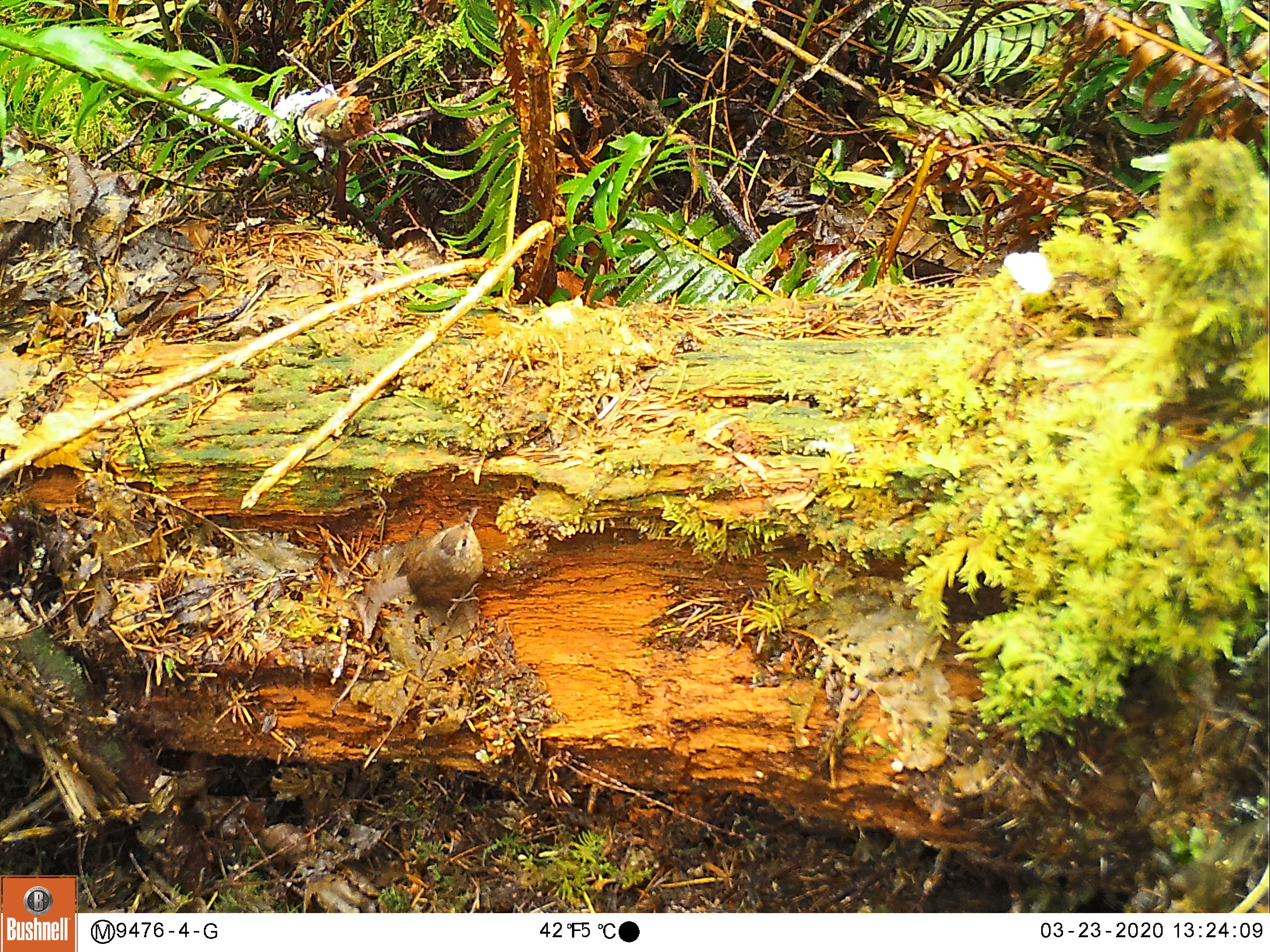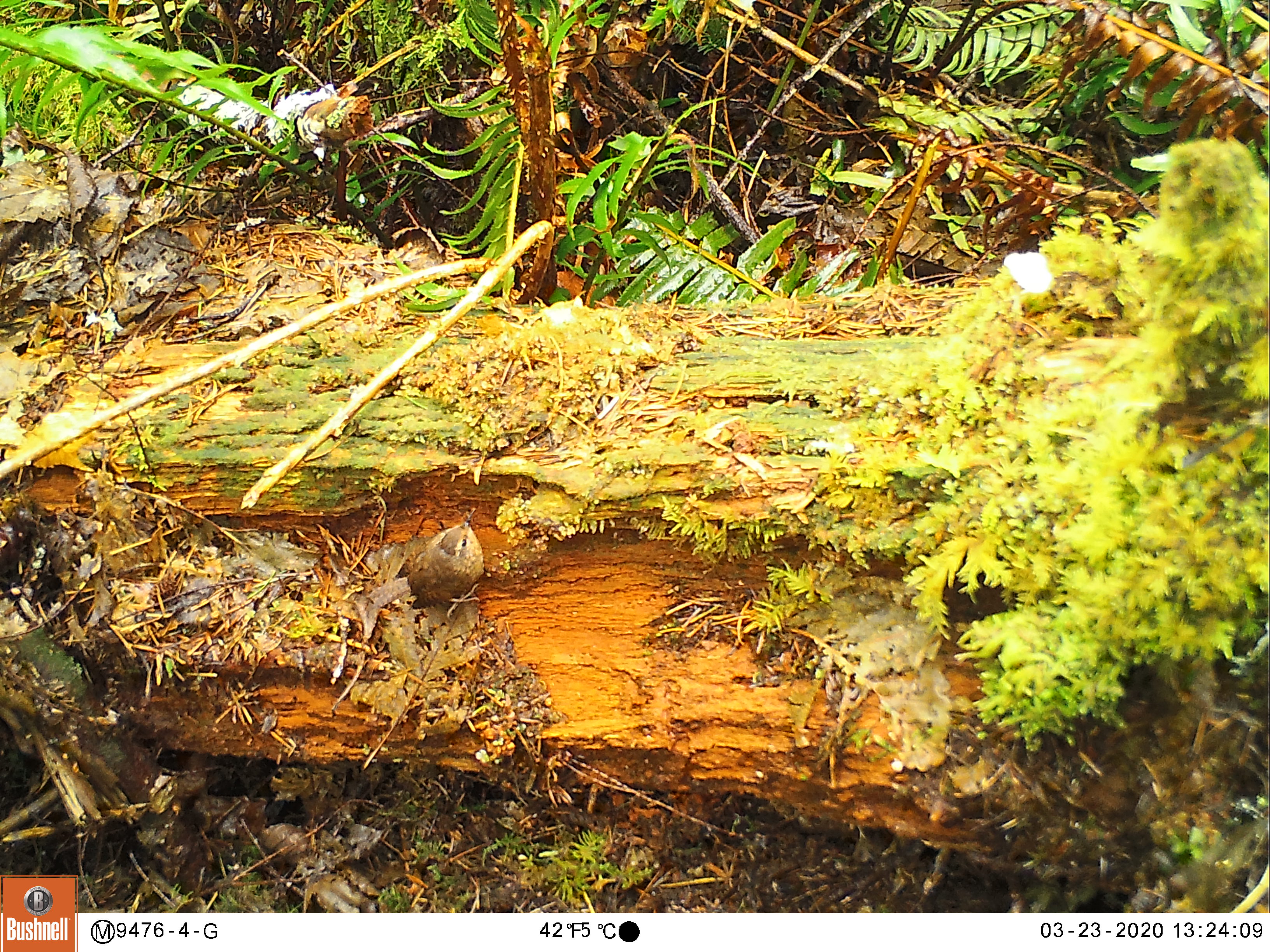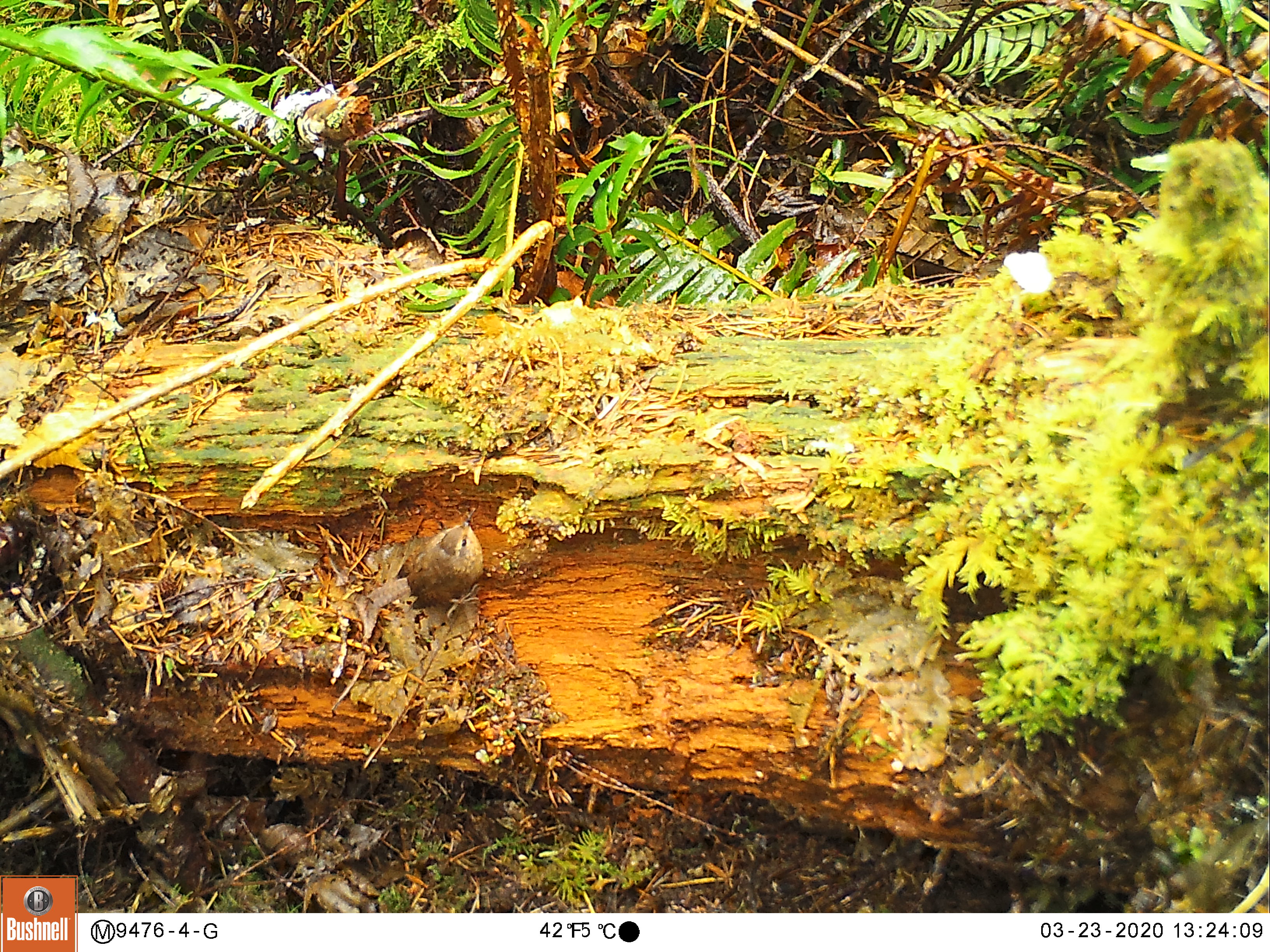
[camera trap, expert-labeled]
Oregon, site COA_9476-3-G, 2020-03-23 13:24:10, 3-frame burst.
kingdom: Animalia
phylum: Chordata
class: Aves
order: Passeriformes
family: Turdidae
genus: Catharus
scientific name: Catharus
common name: brown thrushes and nightingale-thrushes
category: catharus species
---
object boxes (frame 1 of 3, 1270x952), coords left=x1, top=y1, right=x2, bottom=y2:
catharus species: left=359, top=493, right=494, bottom=643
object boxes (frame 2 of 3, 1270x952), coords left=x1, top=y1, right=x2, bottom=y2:
catharus species: left=358, top=490, right=499, bottom=638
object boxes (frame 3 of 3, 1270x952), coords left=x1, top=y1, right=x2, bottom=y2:
catharus species: left=358, top=488, right=495, bottom=636